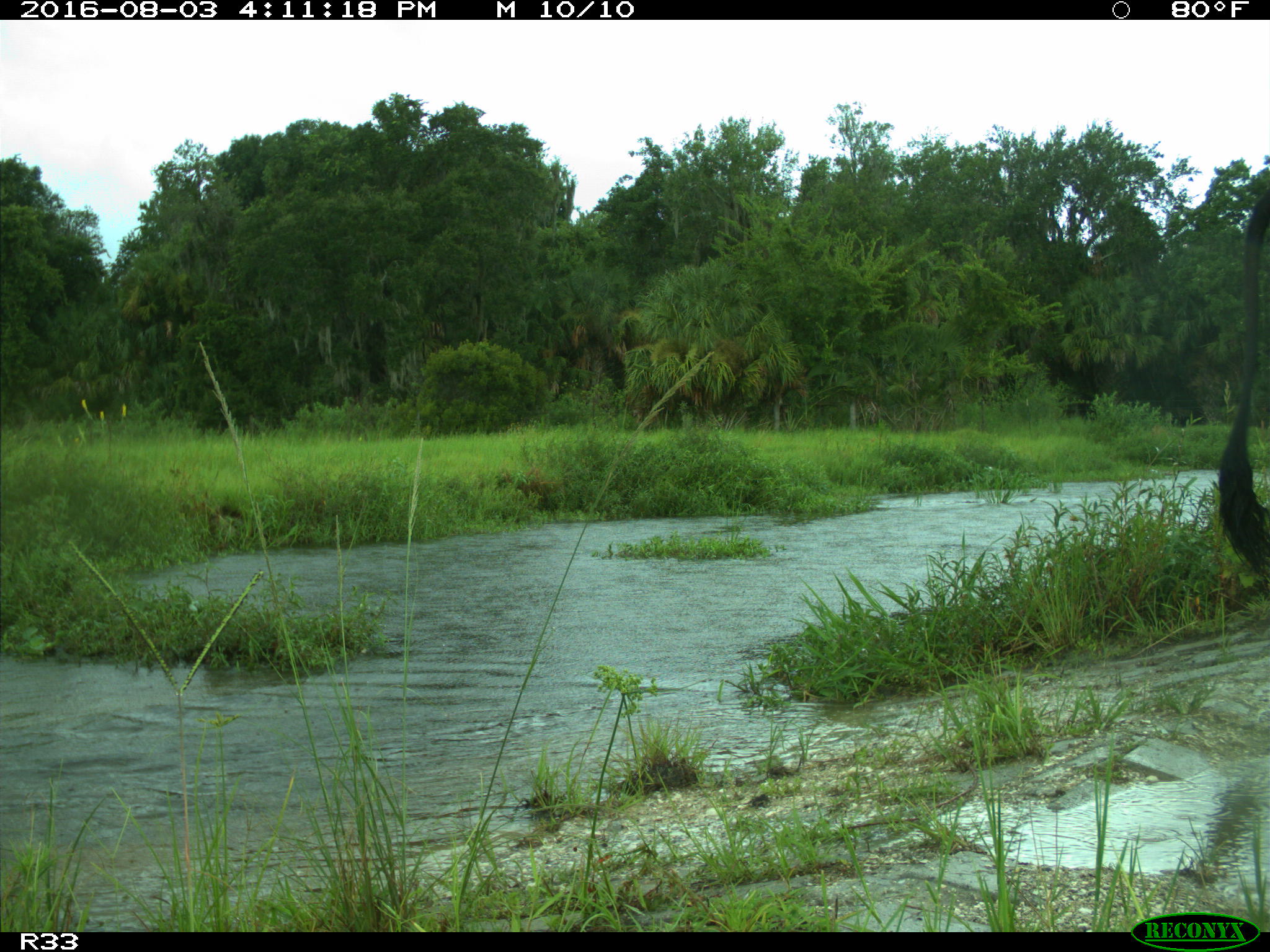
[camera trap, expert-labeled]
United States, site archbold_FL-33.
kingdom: Animalia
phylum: Chordata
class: Mammalia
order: Artiodactyla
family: Bovidae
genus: Bos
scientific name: Bos taurus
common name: domestic cow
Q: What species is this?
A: Bos taurus (domestic cow).